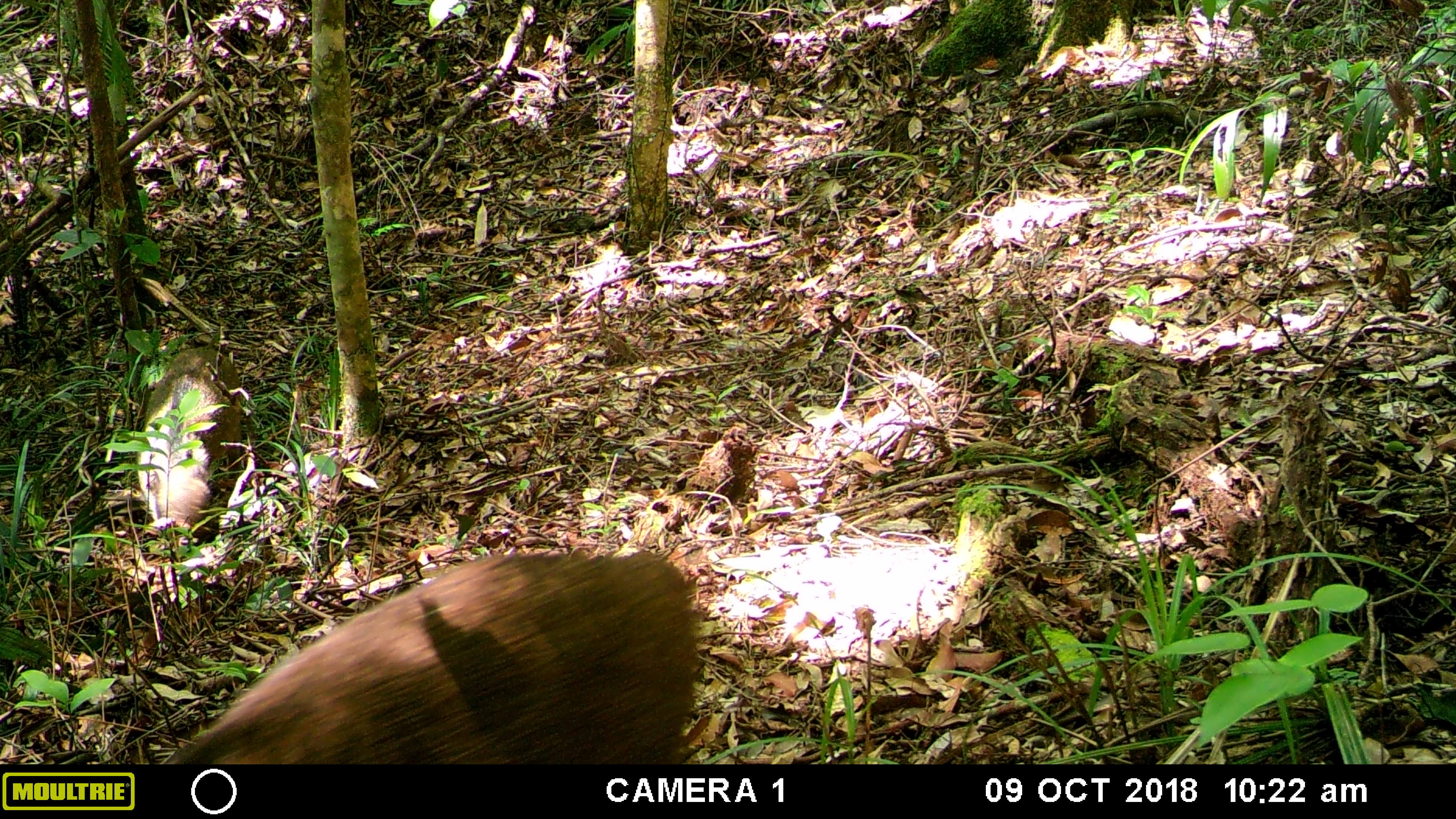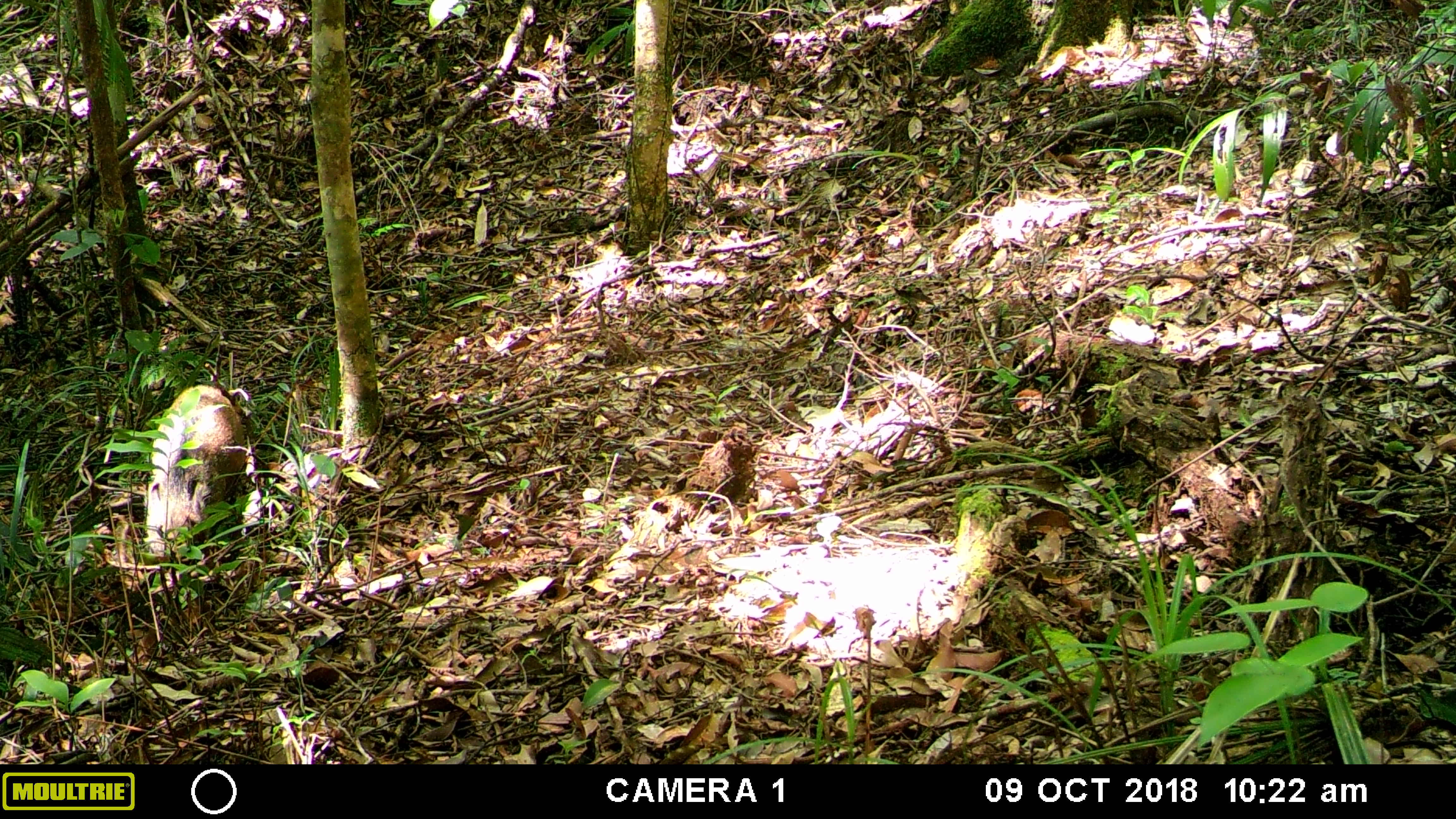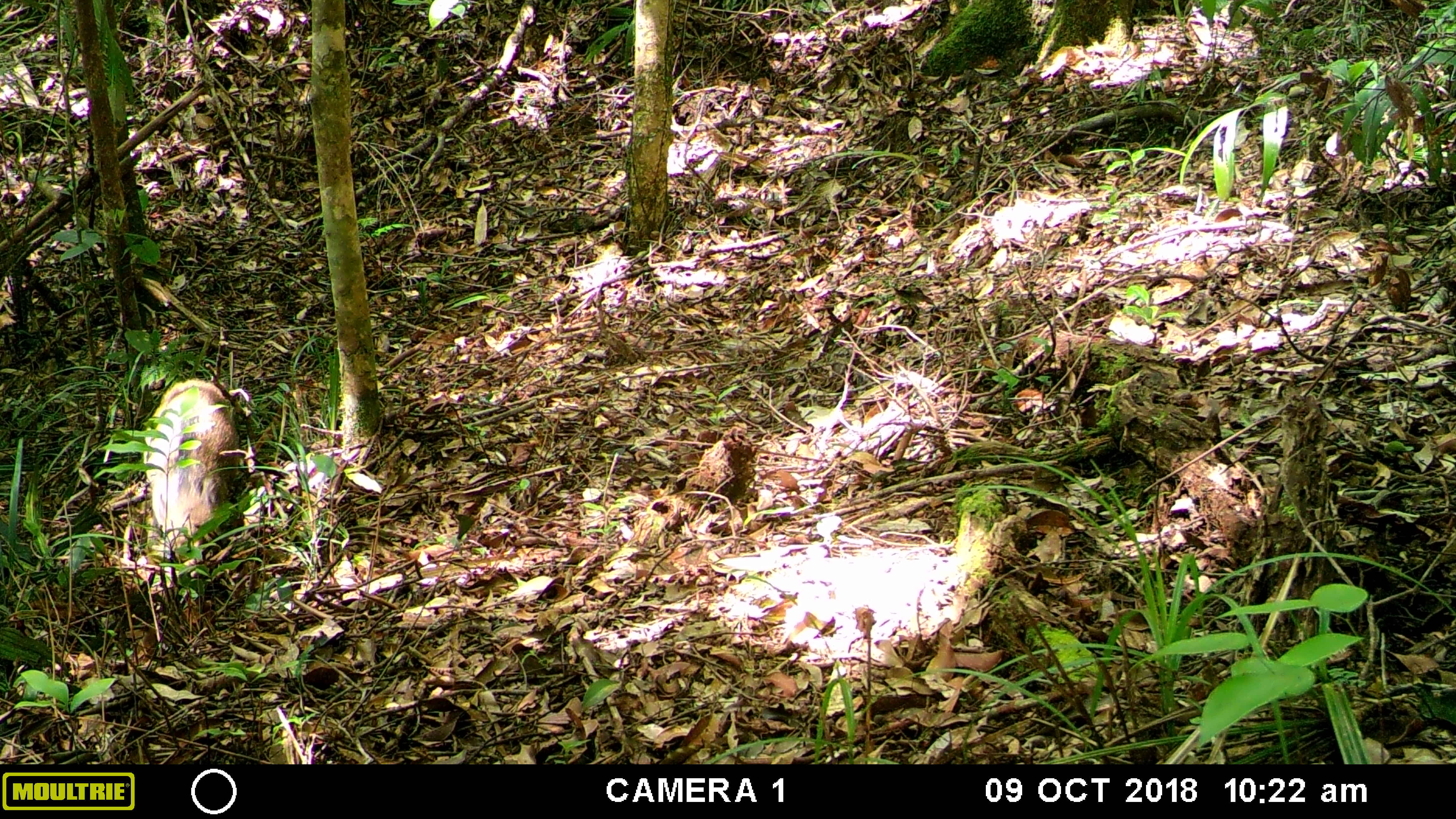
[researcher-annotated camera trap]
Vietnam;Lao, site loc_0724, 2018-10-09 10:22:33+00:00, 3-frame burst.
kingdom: Animalia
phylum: Chordata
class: Mammalia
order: Artiodactyla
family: Suidae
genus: Sus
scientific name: Sus scrofa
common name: eurasian wild pig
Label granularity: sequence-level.